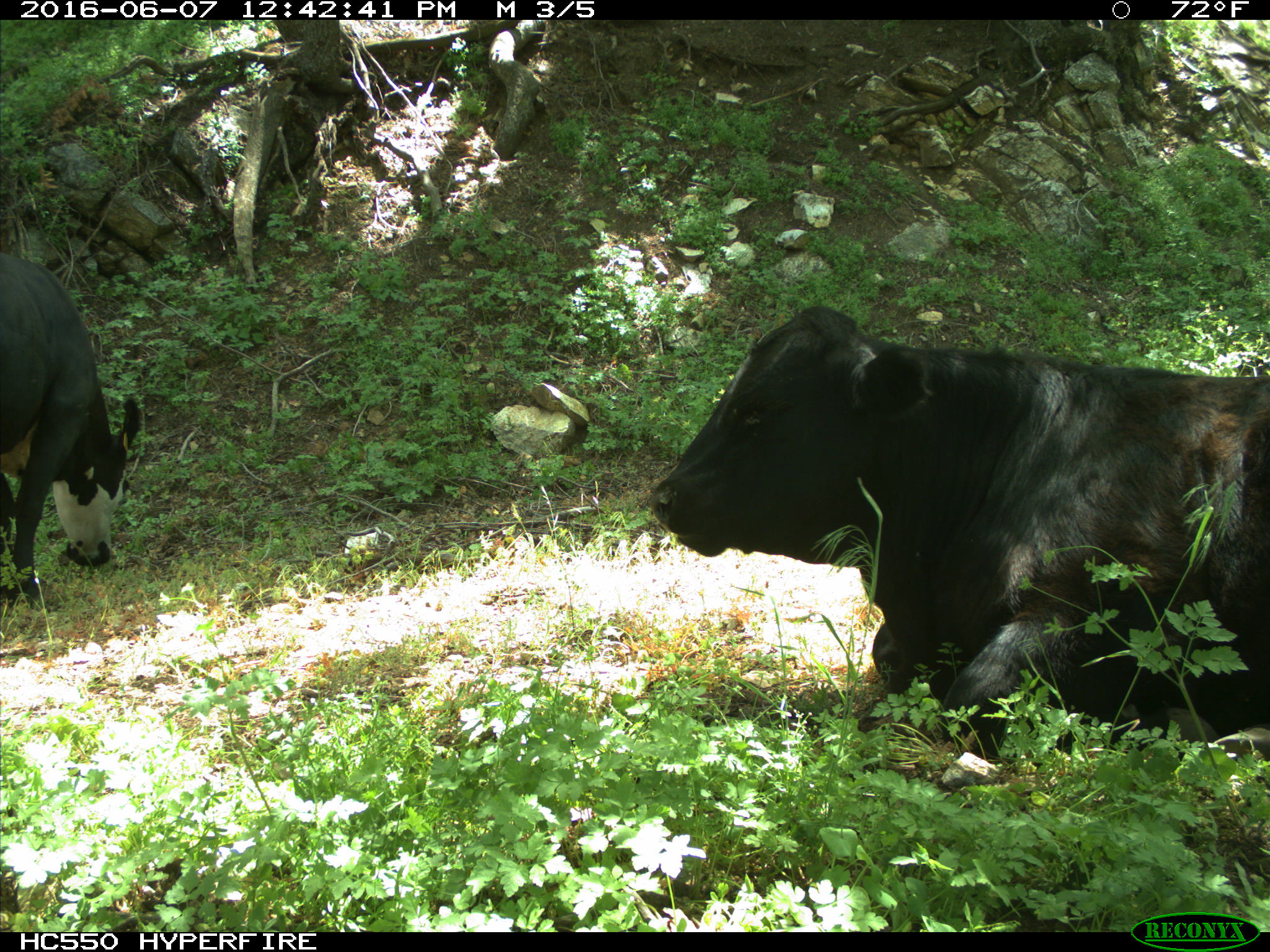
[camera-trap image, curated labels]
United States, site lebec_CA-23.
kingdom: Animalia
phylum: Chordata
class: Mammalia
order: Artiodactyla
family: Bovidae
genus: Bos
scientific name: Bos taurus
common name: domestic cow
Bos taurus (domestic cow).